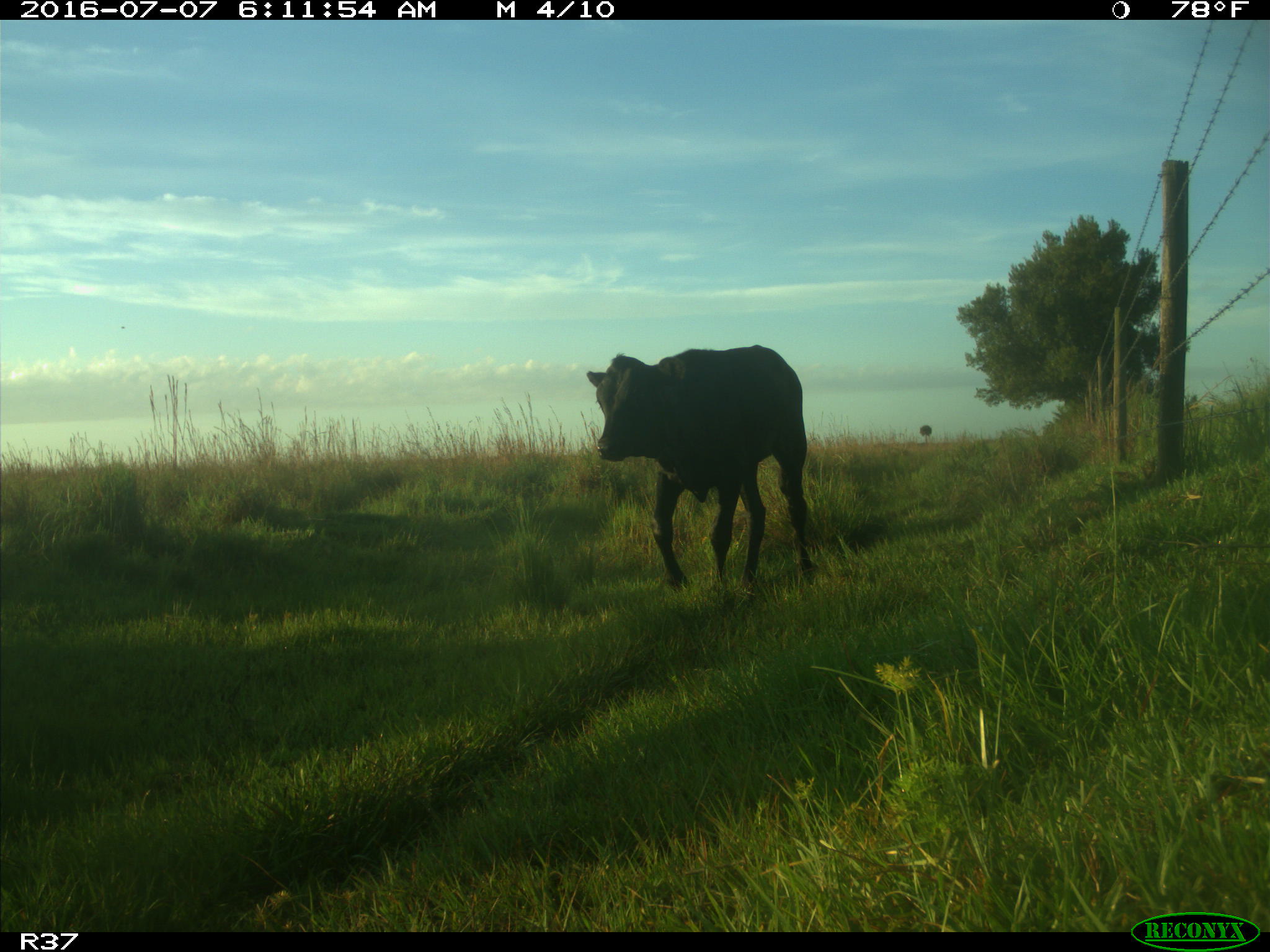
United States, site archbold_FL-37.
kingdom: Animalia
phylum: Chordata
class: Mammalia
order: Artiodactyla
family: Bovidae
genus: Bos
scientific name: Bos taurus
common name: domestic cow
Bos taurus (domestic cow).